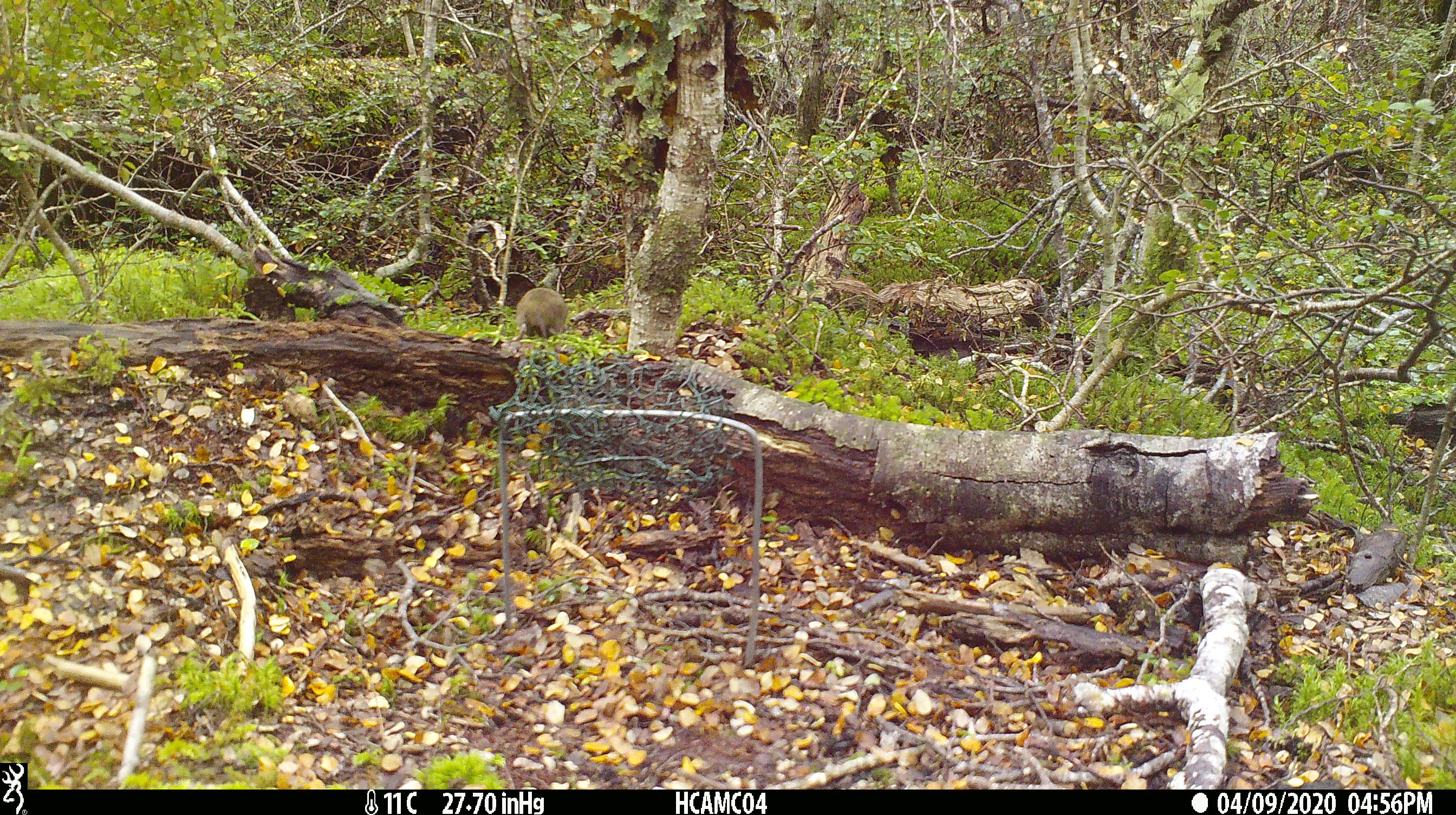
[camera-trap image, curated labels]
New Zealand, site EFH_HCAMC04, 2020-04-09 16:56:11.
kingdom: Animalia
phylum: Chordata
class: Mammalia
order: Rodentia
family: Muridae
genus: Mus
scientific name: Mus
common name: mouse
Mouse (Mus).